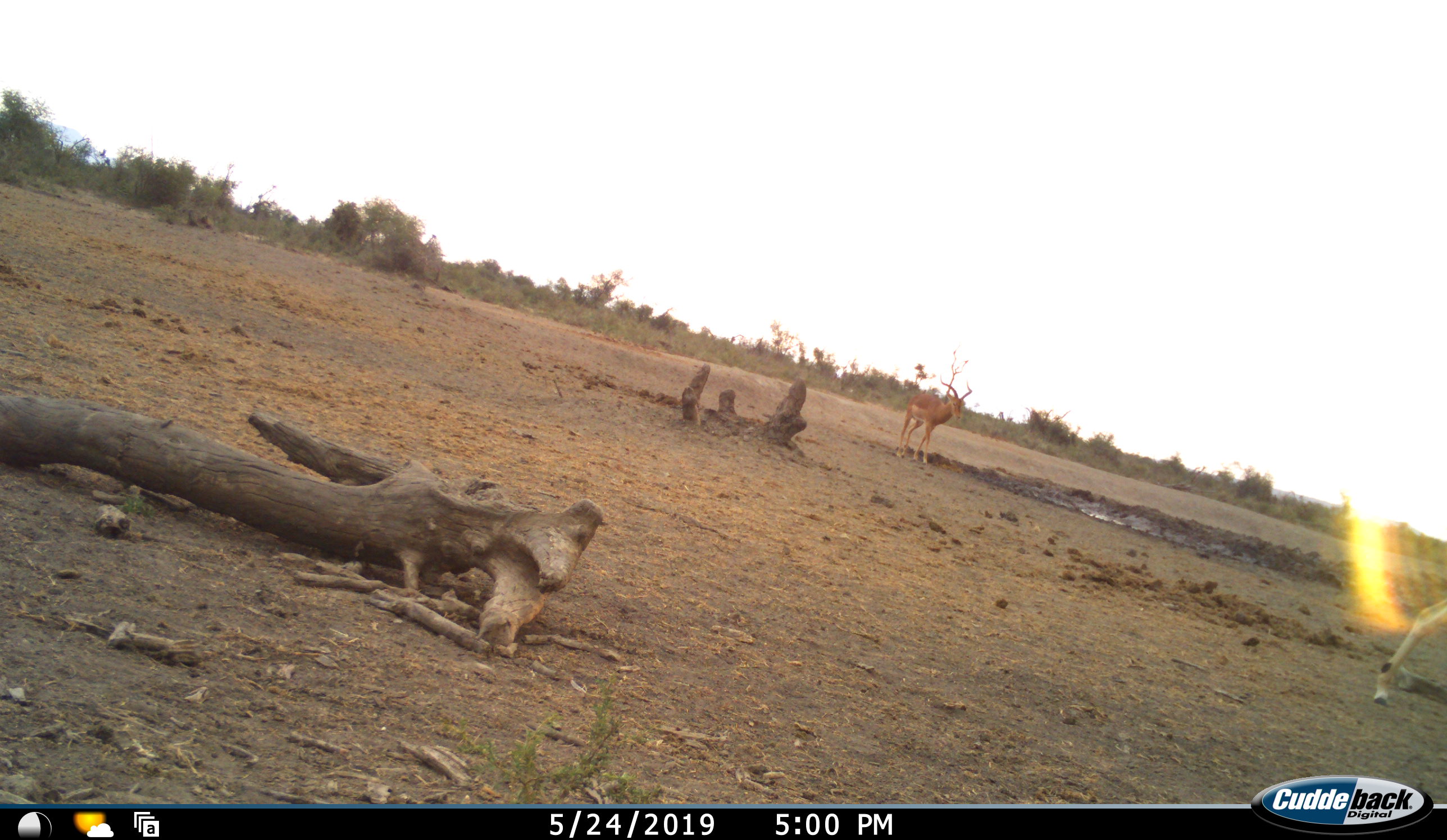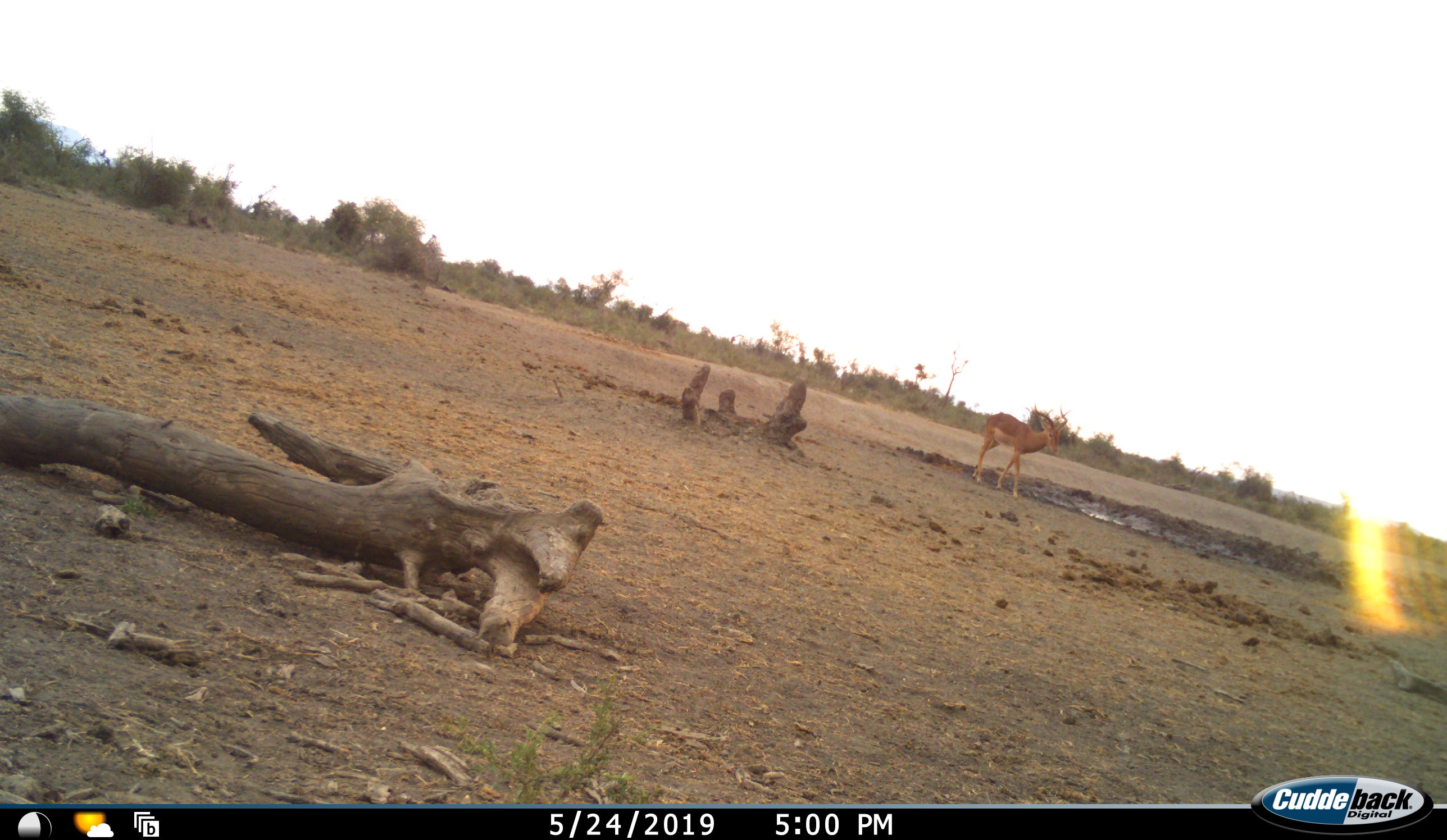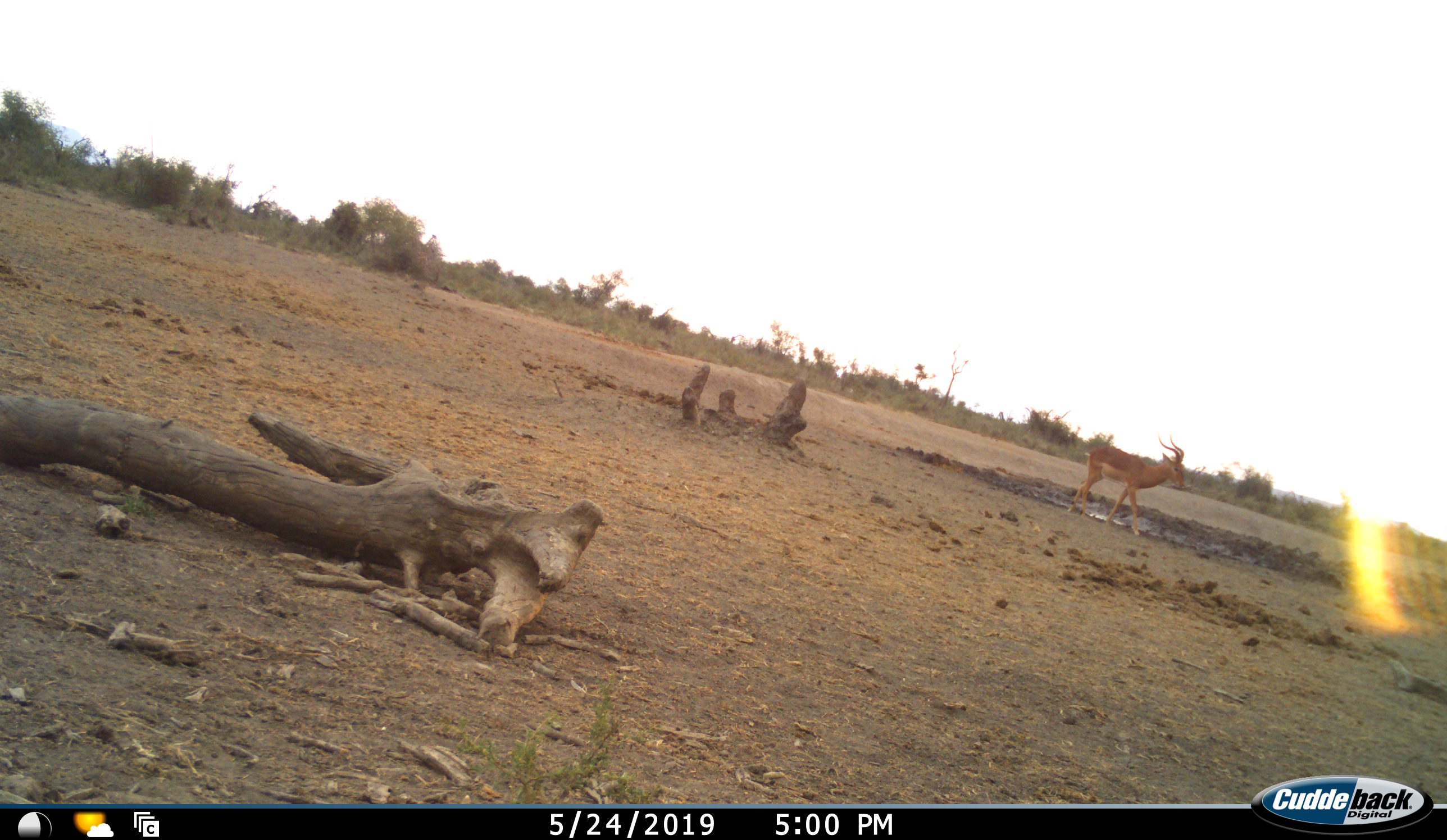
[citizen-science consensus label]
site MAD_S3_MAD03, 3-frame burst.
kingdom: Animalia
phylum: Chordata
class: Mammalia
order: Artiodactyla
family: Bovidae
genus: Aepyceros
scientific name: Aepyceros melampus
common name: impala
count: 2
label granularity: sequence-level